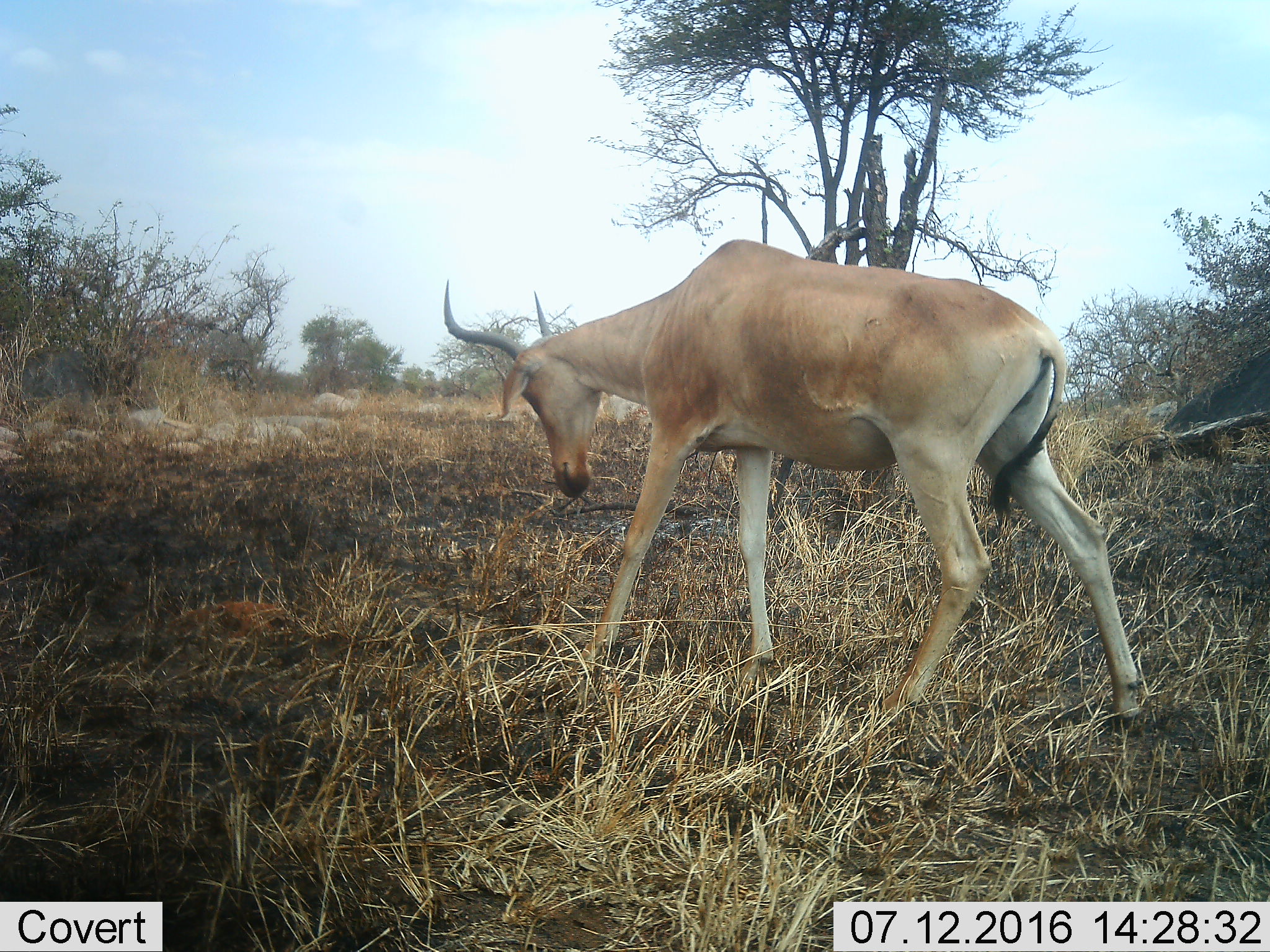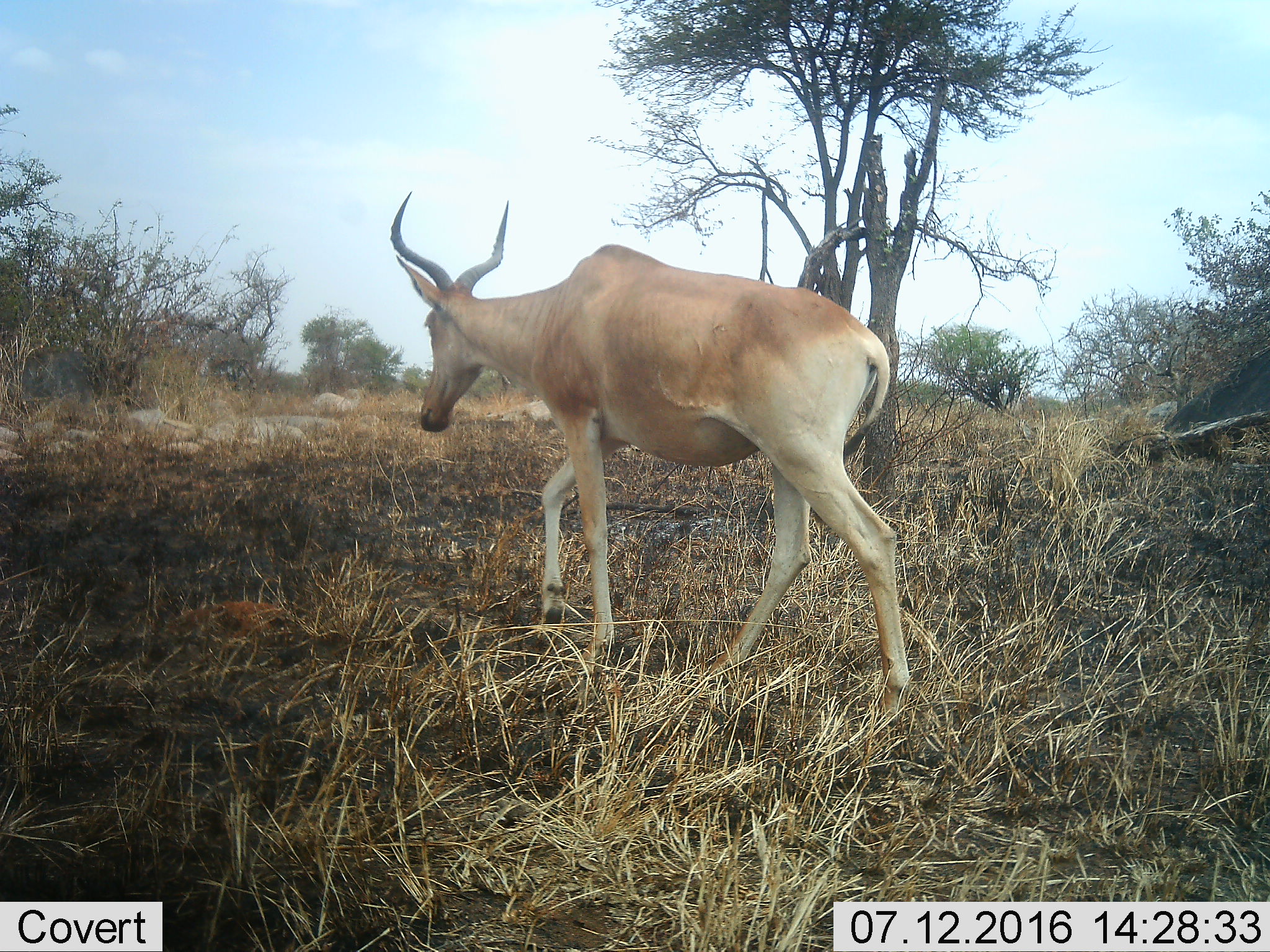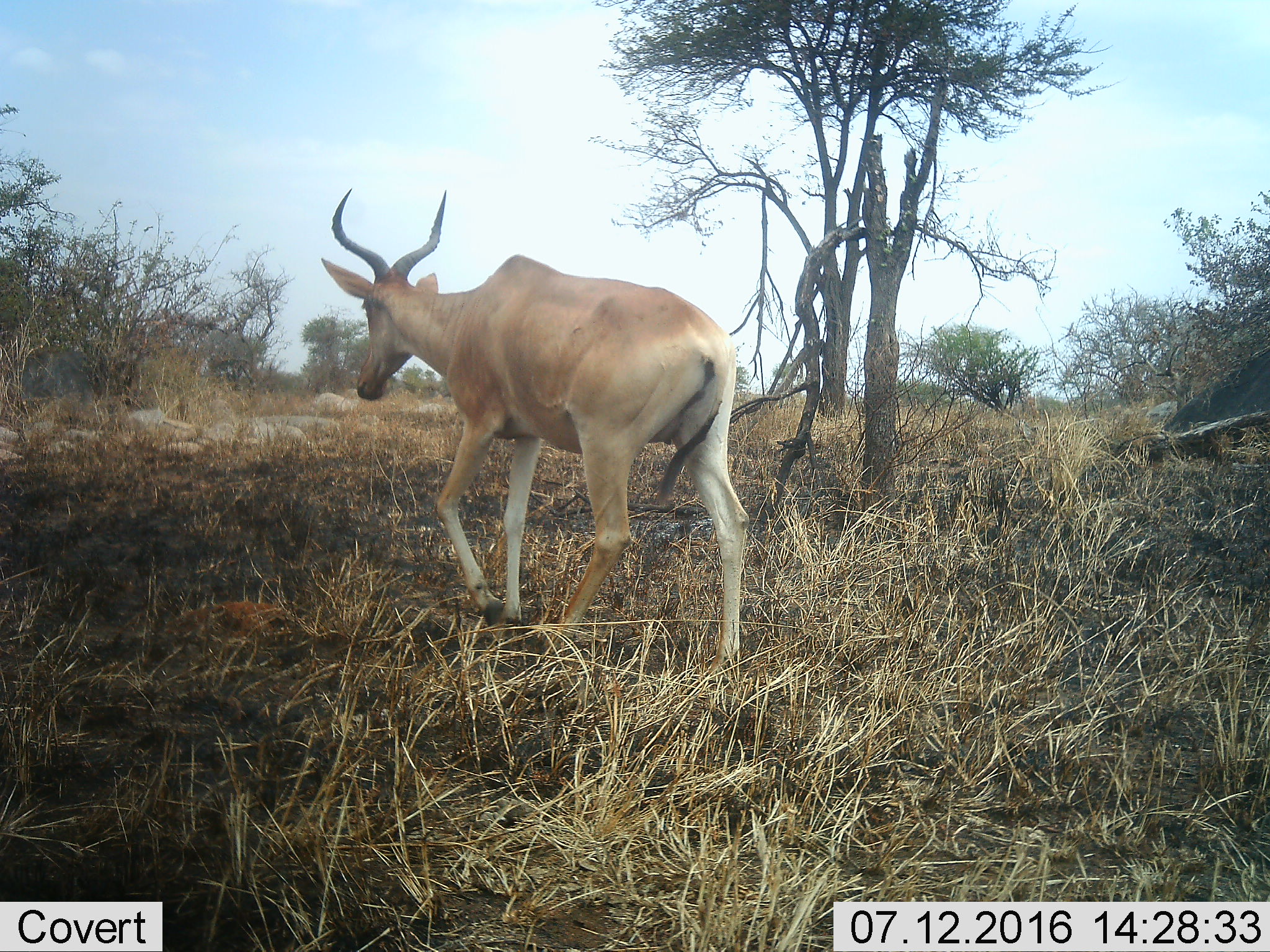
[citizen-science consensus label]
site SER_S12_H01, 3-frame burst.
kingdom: Animalia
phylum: Chordata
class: Mammalia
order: Artiodactyla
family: Bovidae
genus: Alcelaphus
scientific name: Alcelaphus buselaphus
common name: hartebeest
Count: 1.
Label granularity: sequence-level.